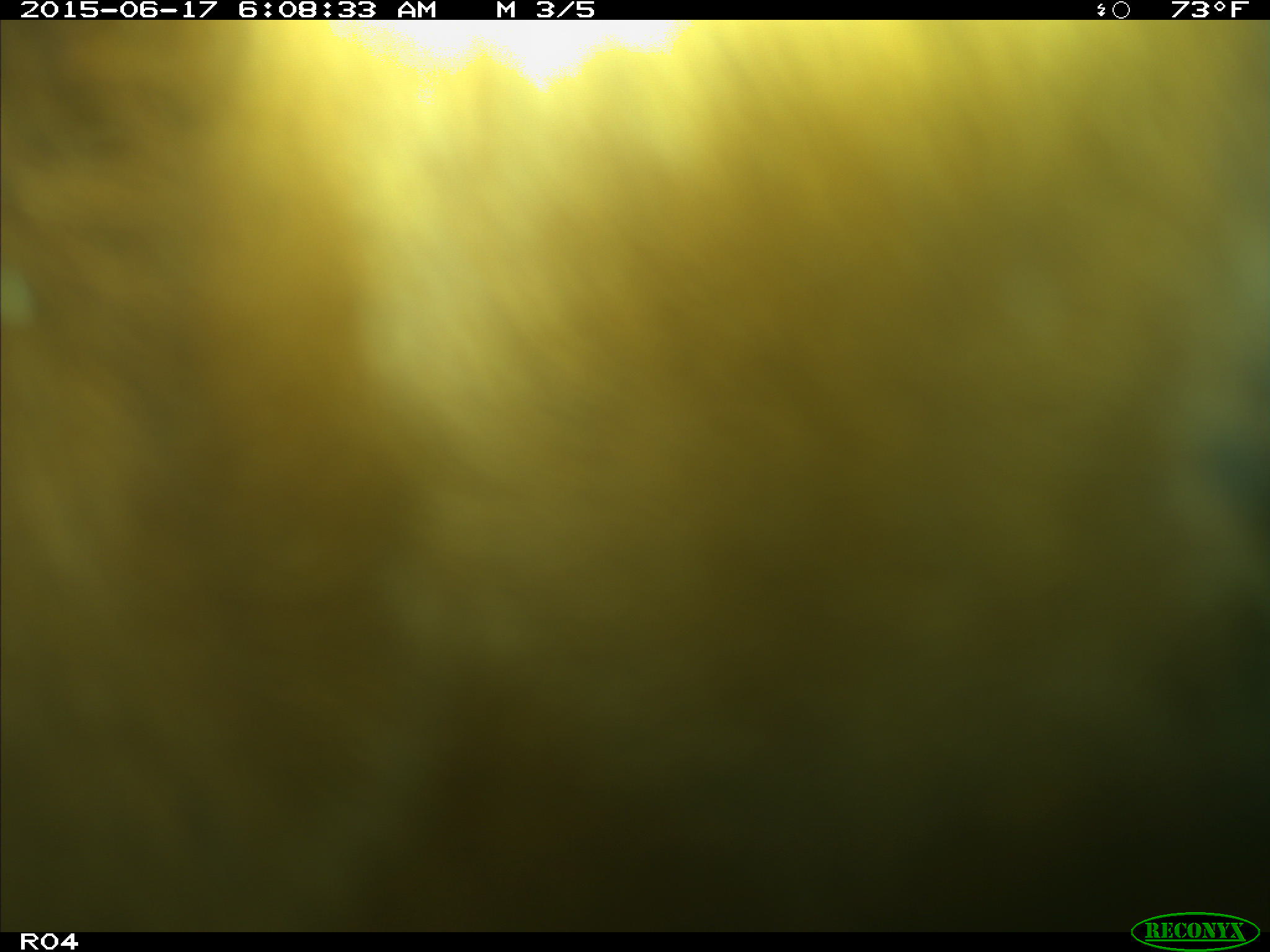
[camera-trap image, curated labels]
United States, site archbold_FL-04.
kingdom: Animalia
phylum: Chordata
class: Mammalia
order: Artiodactyla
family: Bovidae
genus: Bos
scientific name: Bos taurus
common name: domestic cow